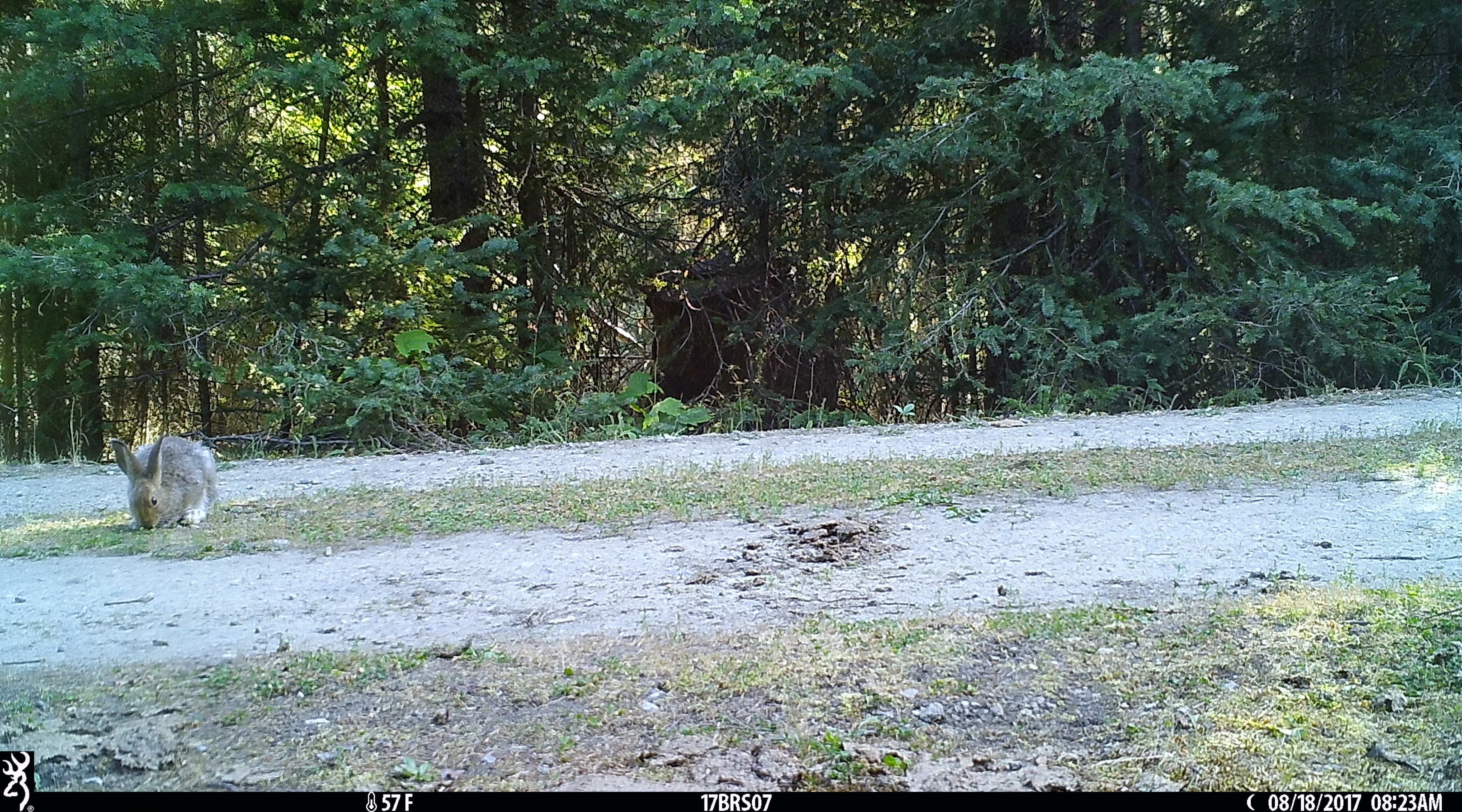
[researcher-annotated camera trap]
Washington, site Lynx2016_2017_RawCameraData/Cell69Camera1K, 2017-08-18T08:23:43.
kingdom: Animalia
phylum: Chordata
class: Mammalia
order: Lagomorpha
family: Leporidae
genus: Lepus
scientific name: Lepus americanus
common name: snowshoe hare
Lepus americanus (snowshoe hare). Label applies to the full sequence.